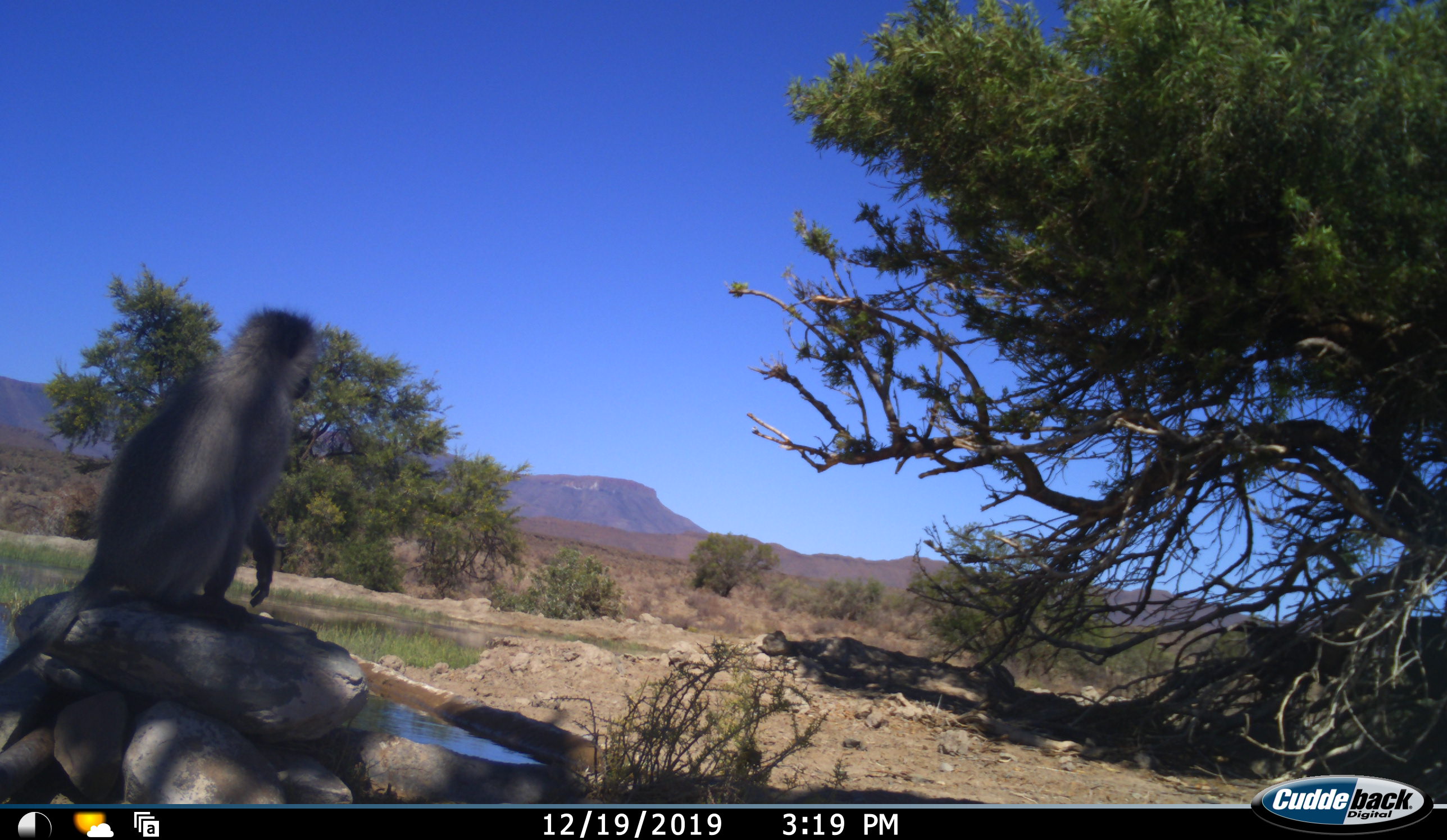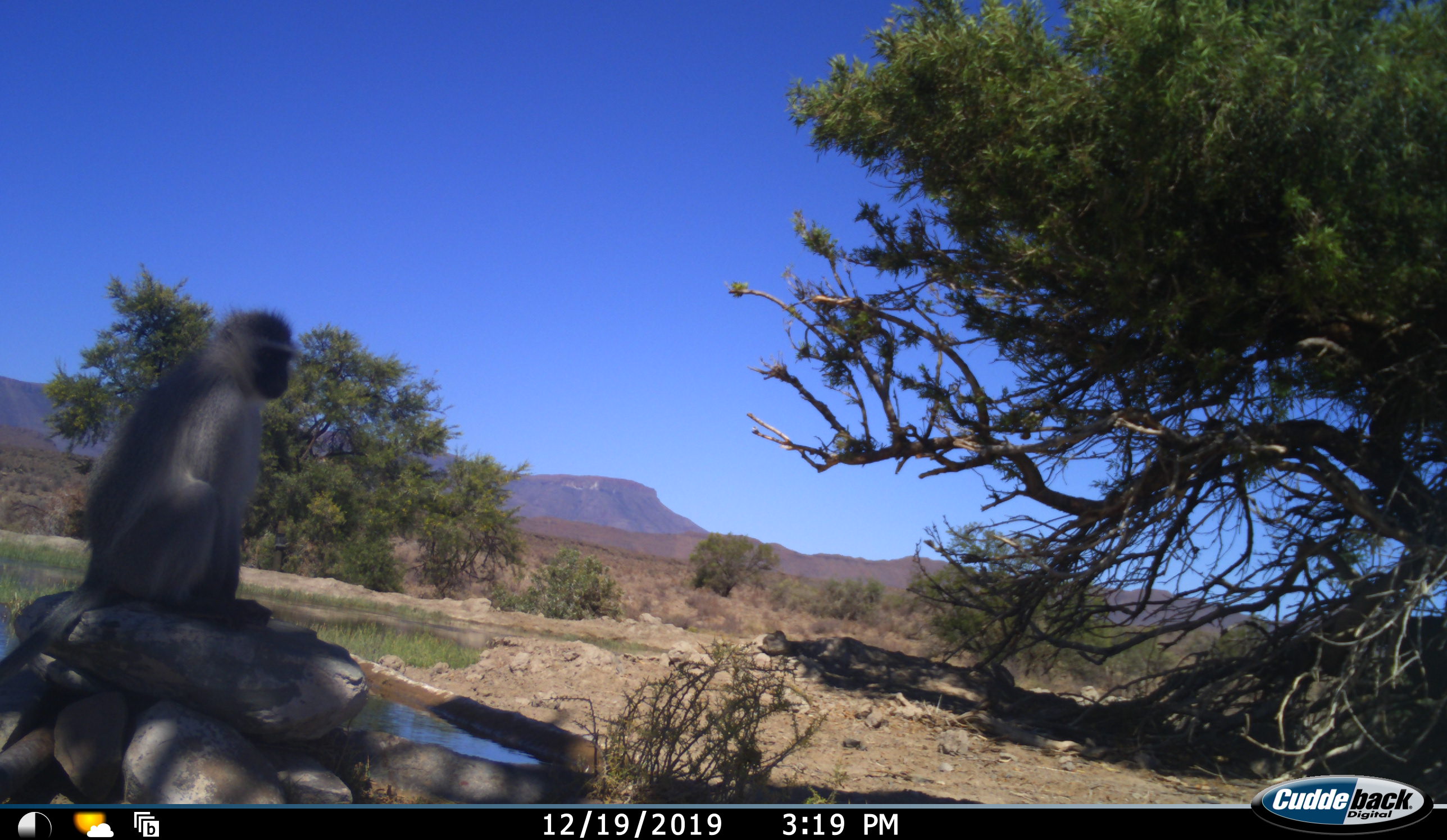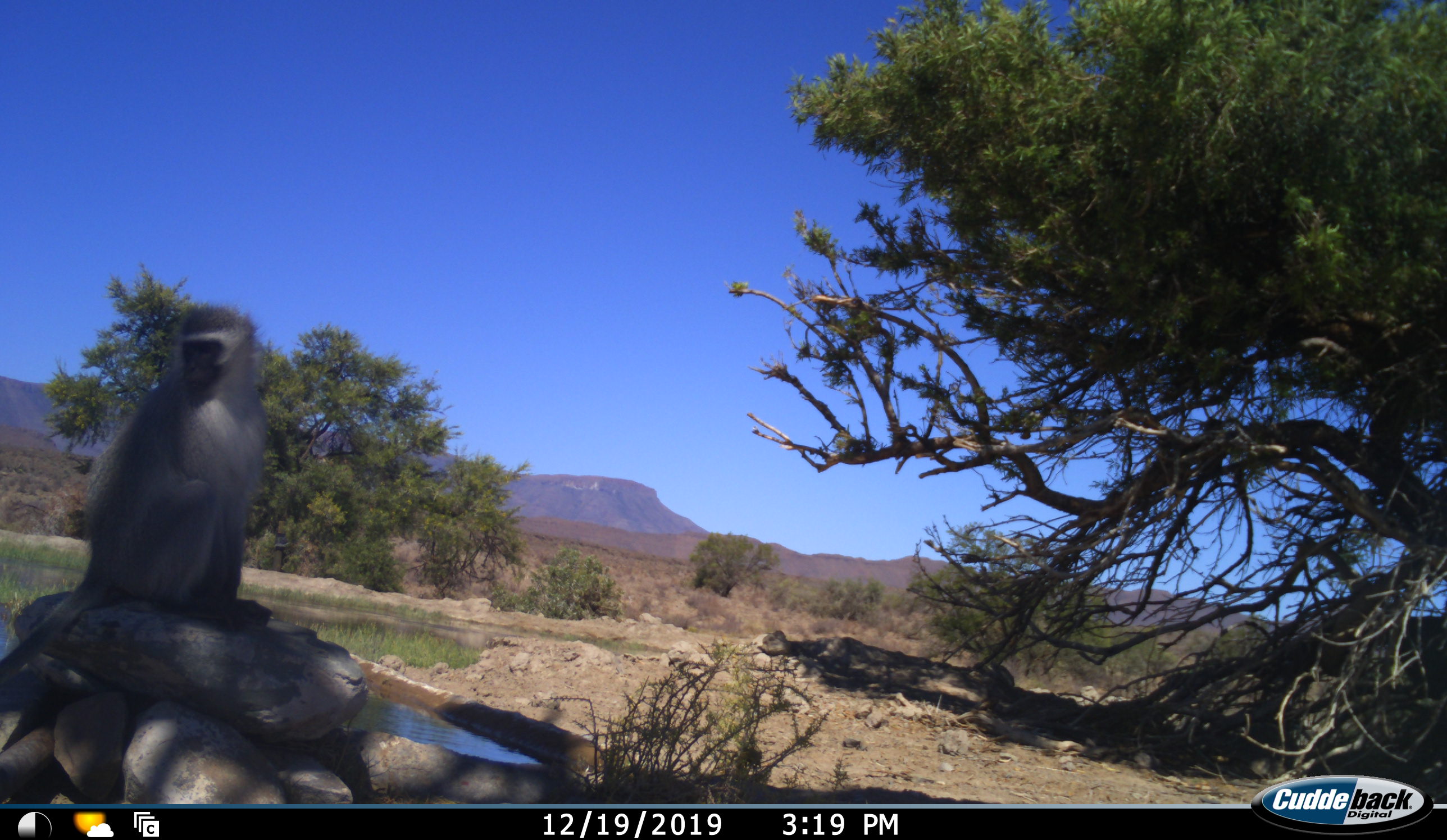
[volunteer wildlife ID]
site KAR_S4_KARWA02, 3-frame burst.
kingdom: Animalia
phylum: Chordata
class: Mammalia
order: Primates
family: Cercopithecidae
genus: Chlorocebus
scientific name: Chlorocebus pygerythrus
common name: vervet monkey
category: monkeyvervet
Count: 1.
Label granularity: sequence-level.